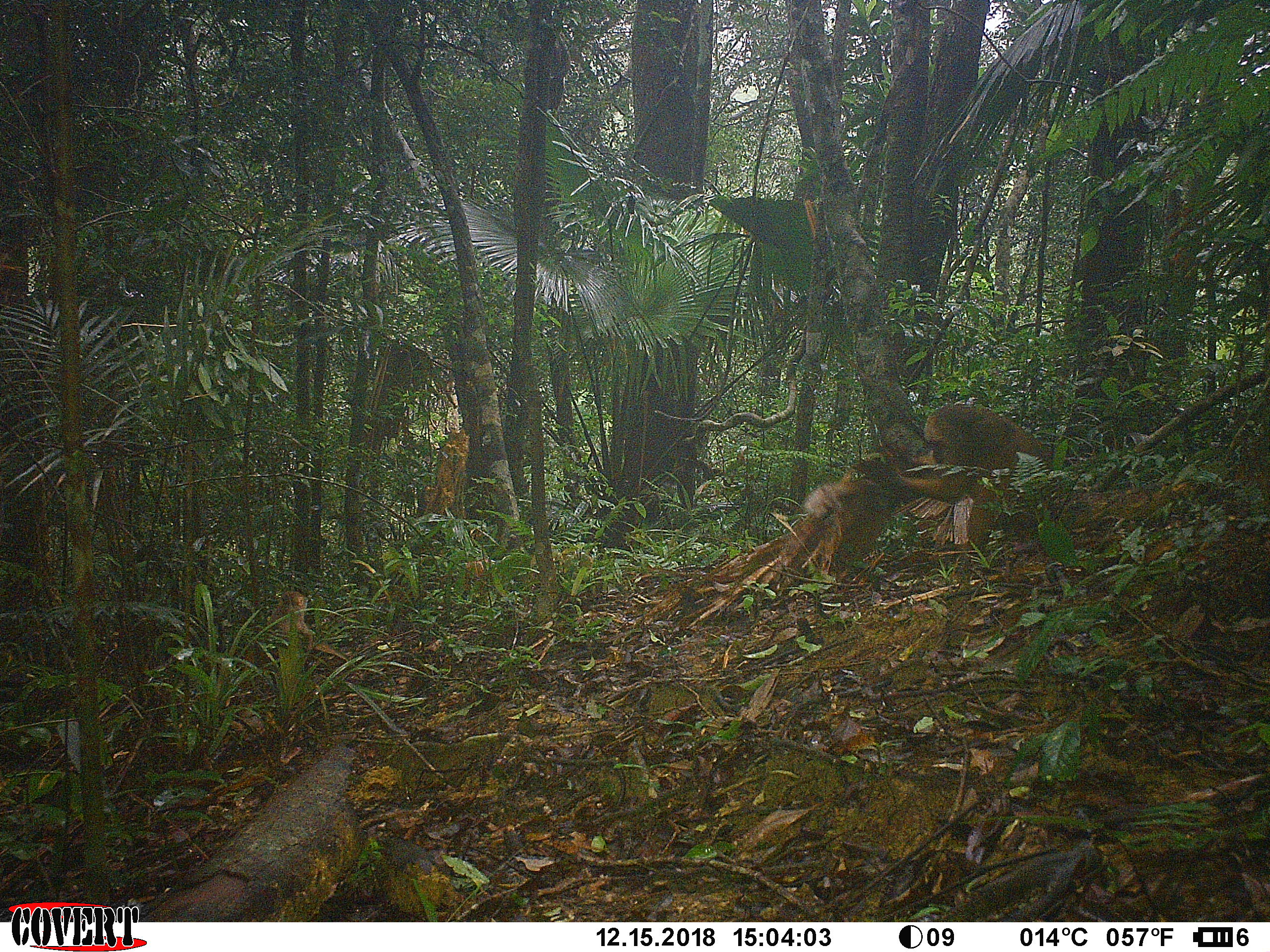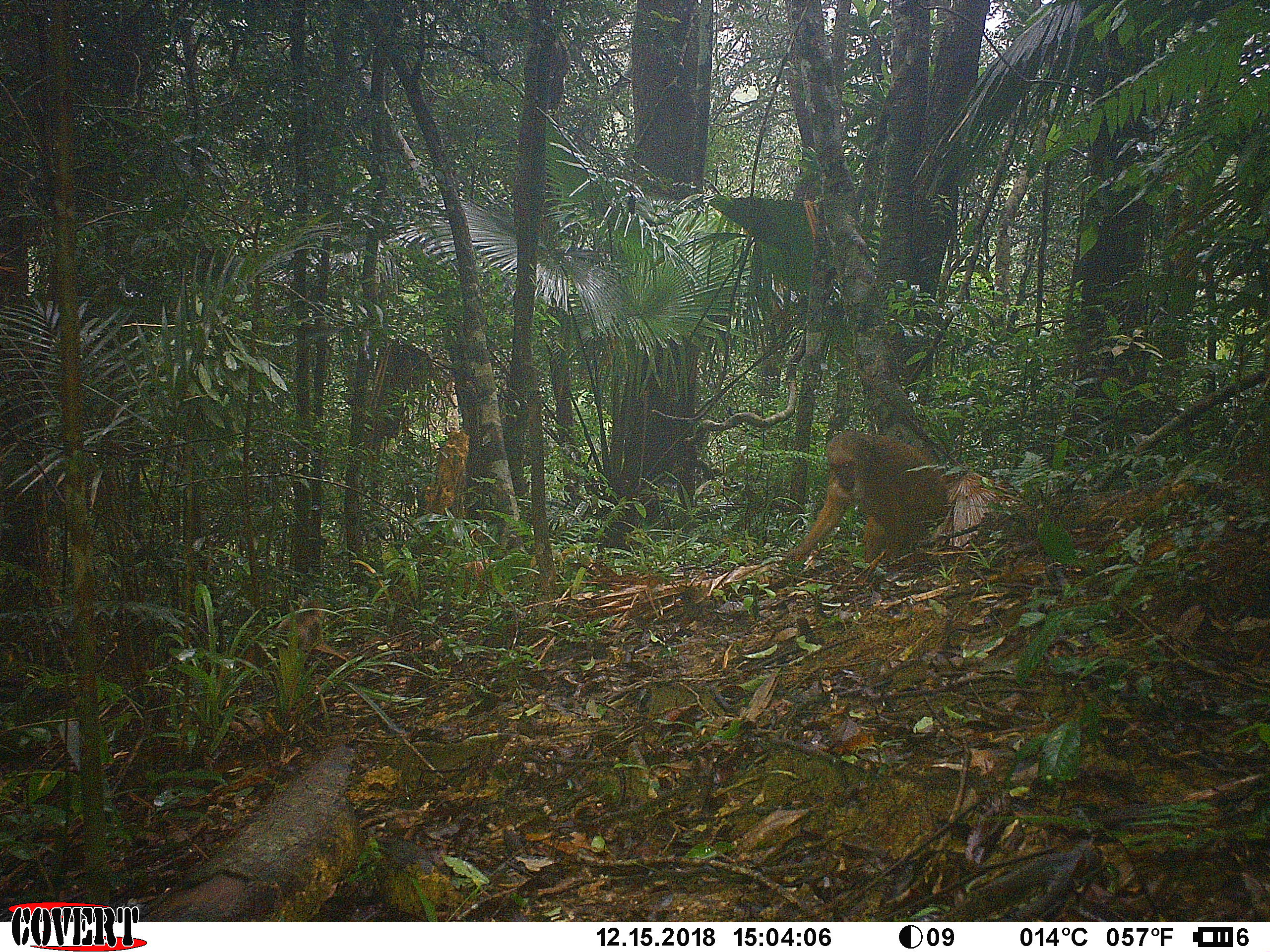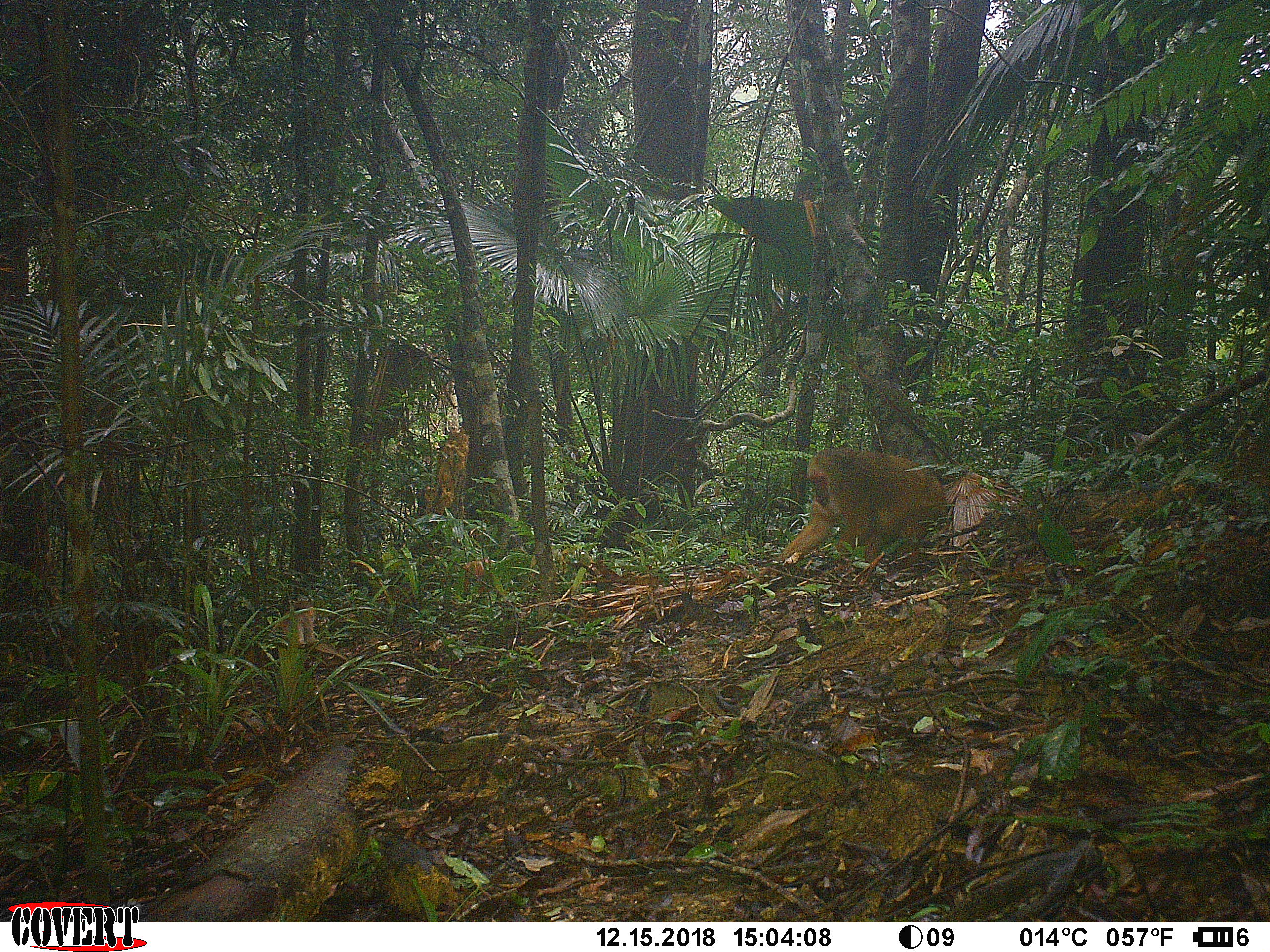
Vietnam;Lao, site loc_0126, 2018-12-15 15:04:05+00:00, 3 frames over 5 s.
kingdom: Animalia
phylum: Chordata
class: Mammalia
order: Primates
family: Cercopithecidae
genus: Macaca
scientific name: Macaca arctoides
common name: stump-tailed macaque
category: stump tailed macaque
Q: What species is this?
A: Stump tailed macaque (stump-tailed macaque) (Macaca arctoides).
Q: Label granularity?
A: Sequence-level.